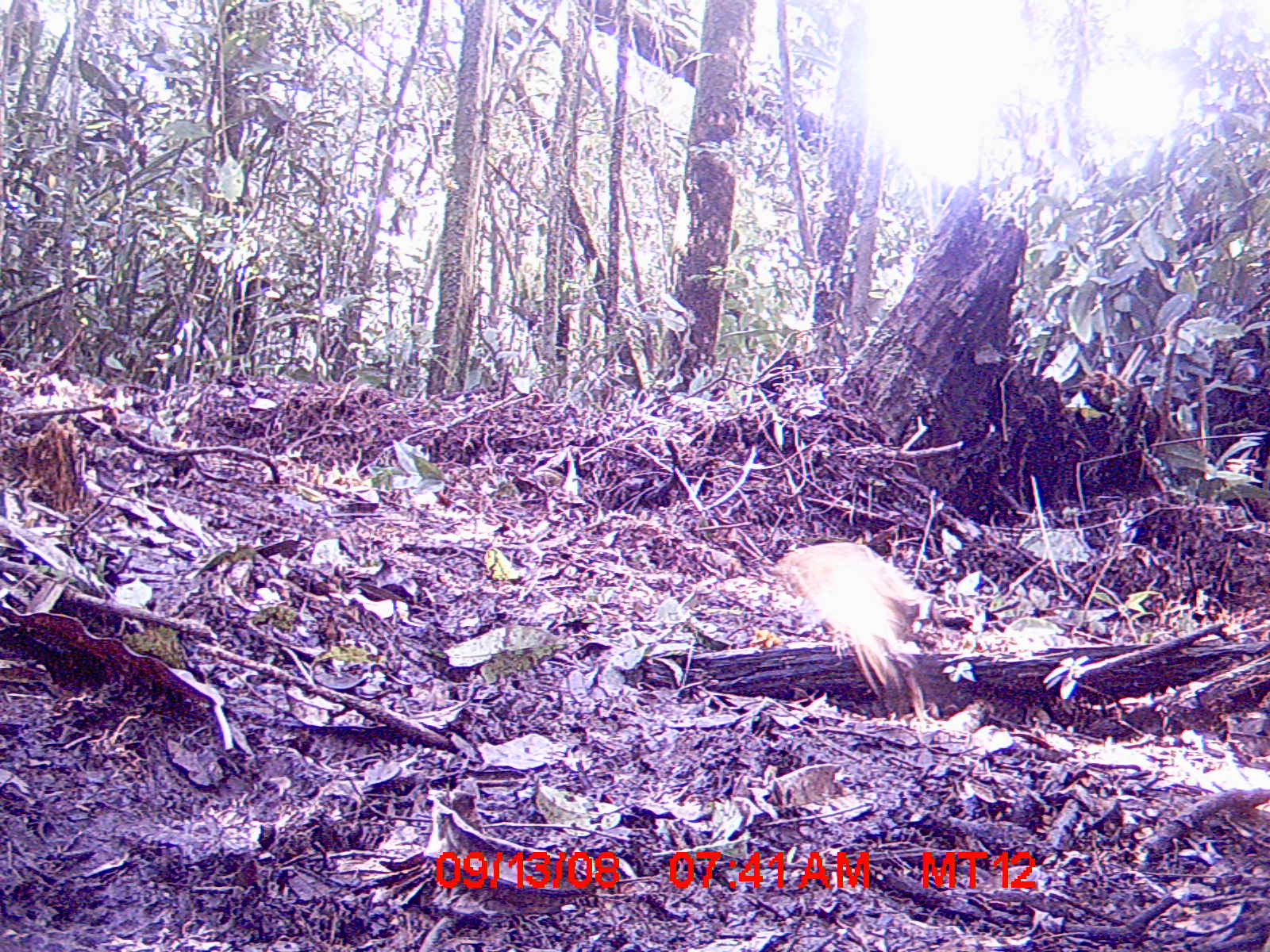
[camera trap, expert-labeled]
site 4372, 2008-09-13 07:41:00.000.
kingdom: Animalia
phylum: Chordata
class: Aves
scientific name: Aves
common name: bird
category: unknown bird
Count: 1.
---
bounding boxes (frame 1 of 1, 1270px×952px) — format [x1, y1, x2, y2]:
unknown bird: [763, 541, 938, 728]